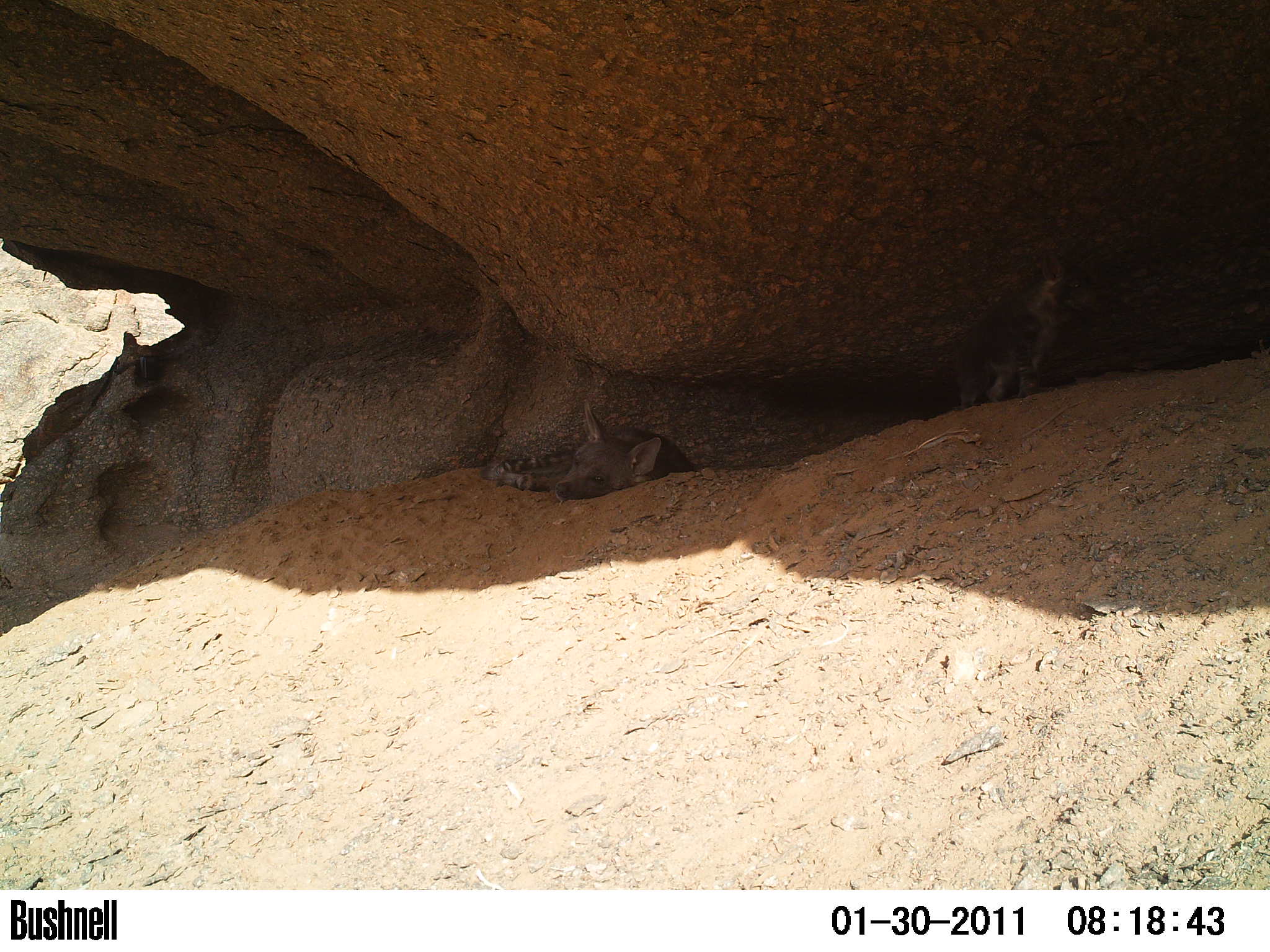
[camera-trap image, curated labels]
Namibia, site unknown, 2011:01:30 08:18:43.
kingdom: Animalia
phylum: Chordata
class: Mammalia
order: Carnivora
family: Hyaenidae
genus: Parahyaena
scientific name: Parahyaena brunnea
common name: brown hyena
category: hyaena brunnea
Hyaena brunnea (brown hyena) (Parahyaena brunnea).